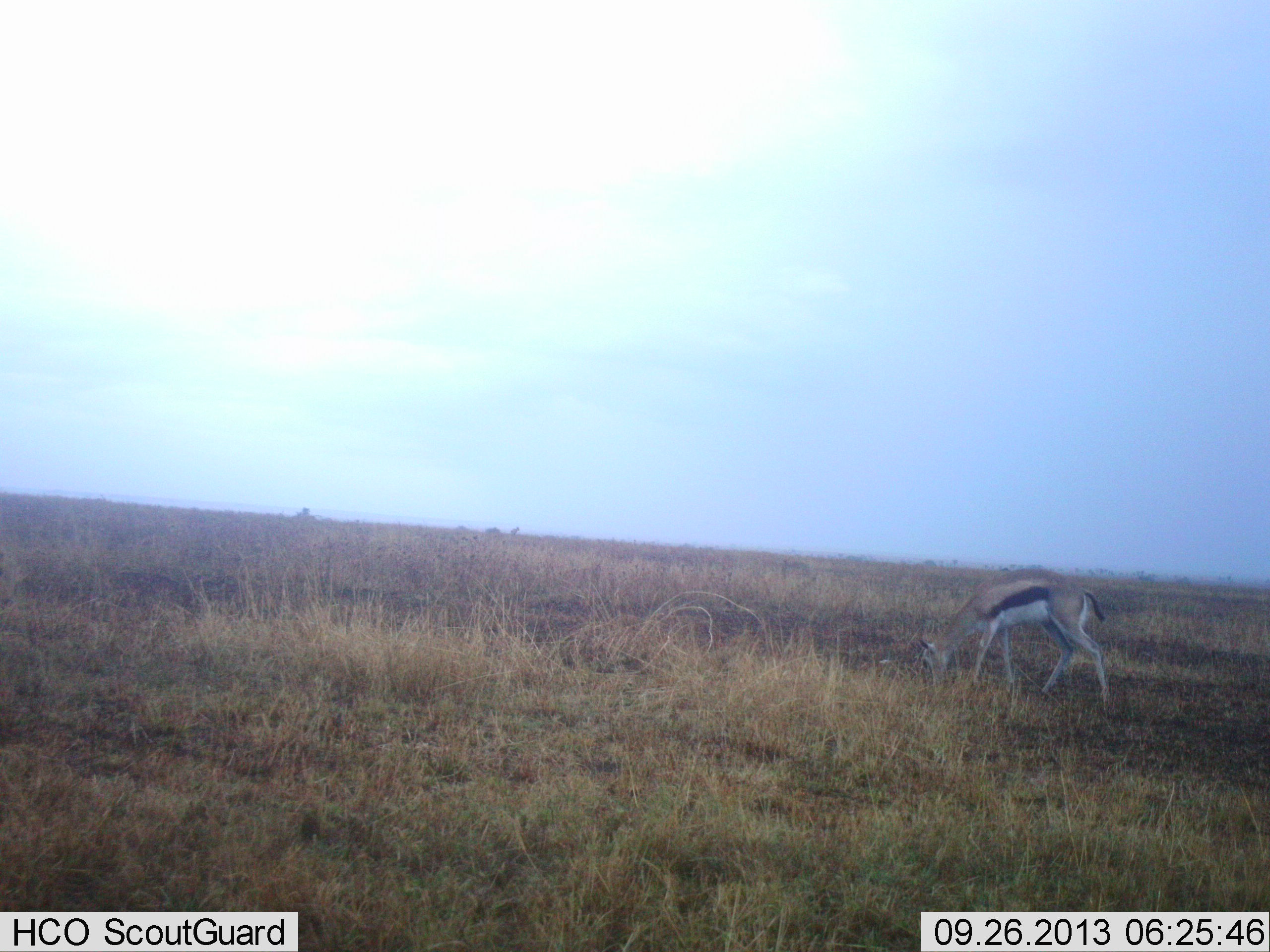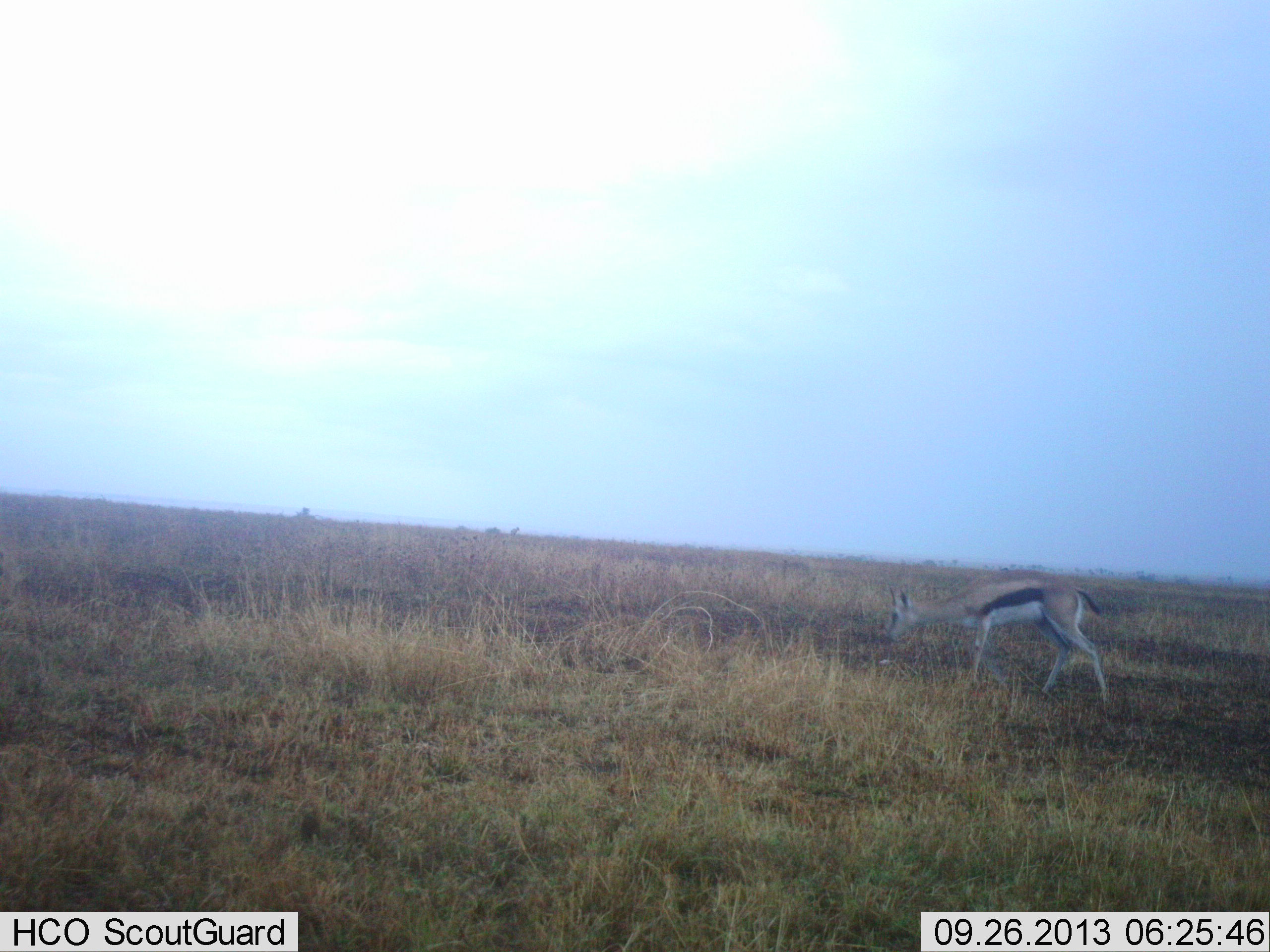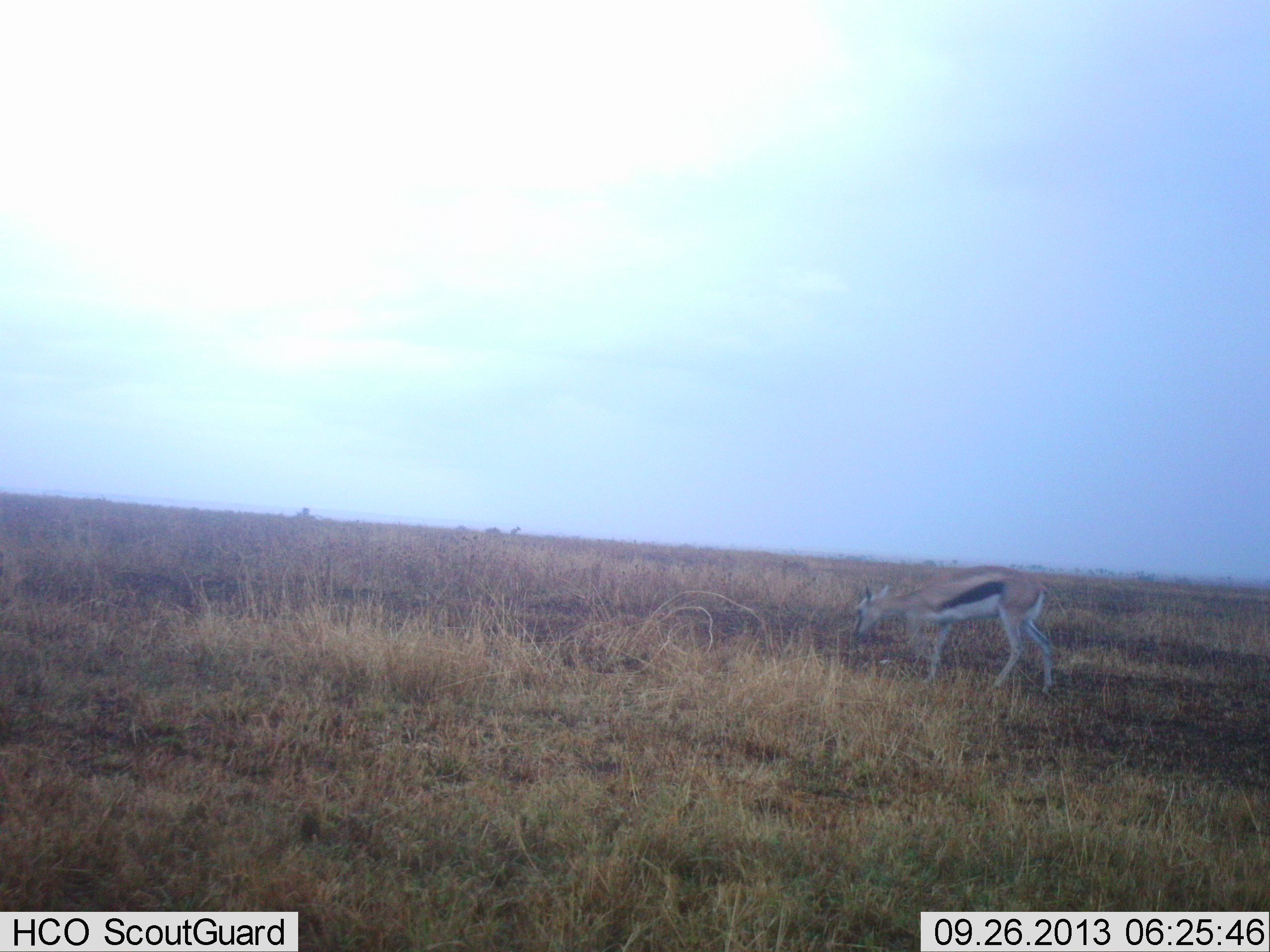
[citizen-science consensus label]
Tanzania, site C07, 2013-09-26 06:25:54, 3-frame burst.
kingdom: Animalia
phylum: Chordata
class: Mammalia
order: Artiodactyla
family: Bovidae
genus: Eudorcas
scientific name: Eudorcas thomsonii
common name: thomson's gazelle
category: gazellethomsons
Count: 1.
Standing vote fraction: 11%.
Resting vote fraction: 0%.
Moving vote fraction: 53%.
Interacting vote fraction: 0%.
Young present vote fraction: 5%.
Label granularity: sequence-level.